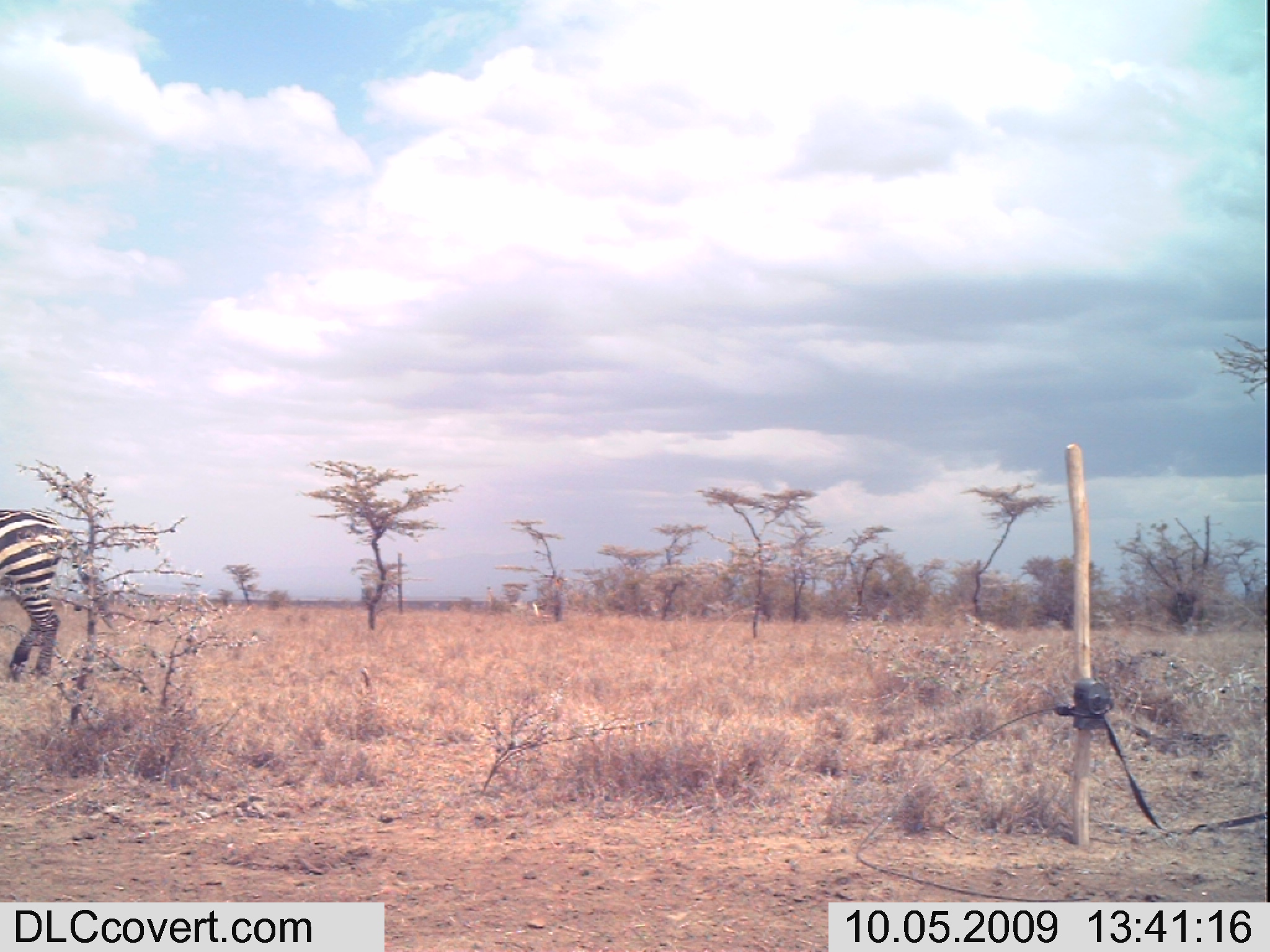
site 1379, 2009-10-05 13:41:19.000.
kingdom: Animalia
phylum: Chordata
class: Mammalia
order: Perissodactyla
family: Equidae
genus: Equus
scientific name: Equus quagga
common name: plains zebra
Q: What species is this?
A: Equus quagga (plains zebra).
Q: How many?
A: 1.